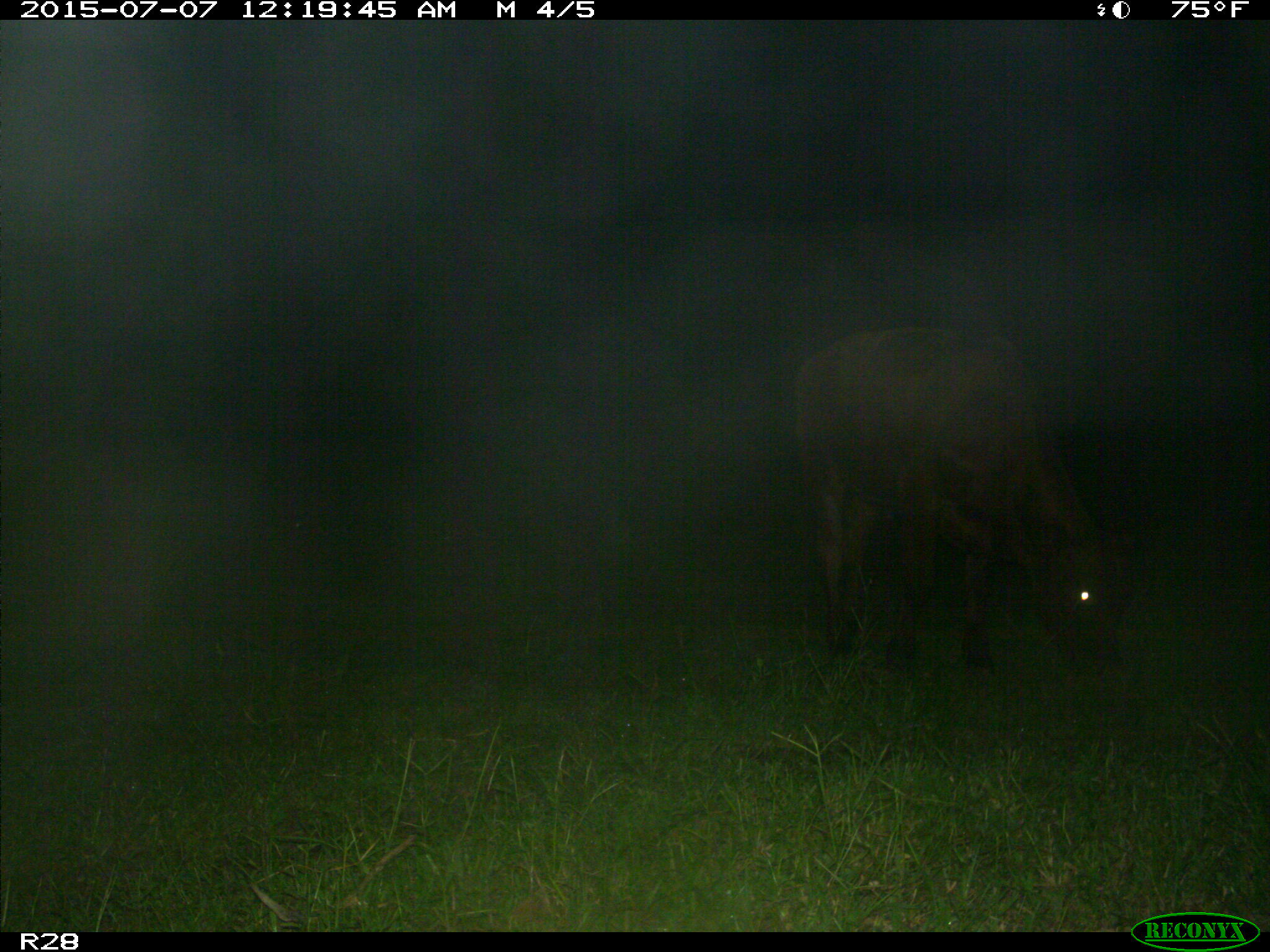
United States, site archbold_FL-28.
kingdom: Animalia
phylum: Chordata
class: Mammalia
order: Artiodactyla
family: Bovidae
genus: Bos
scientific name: Bos taurus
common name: domestic cow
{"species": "Bos taurus (domestic cow)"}